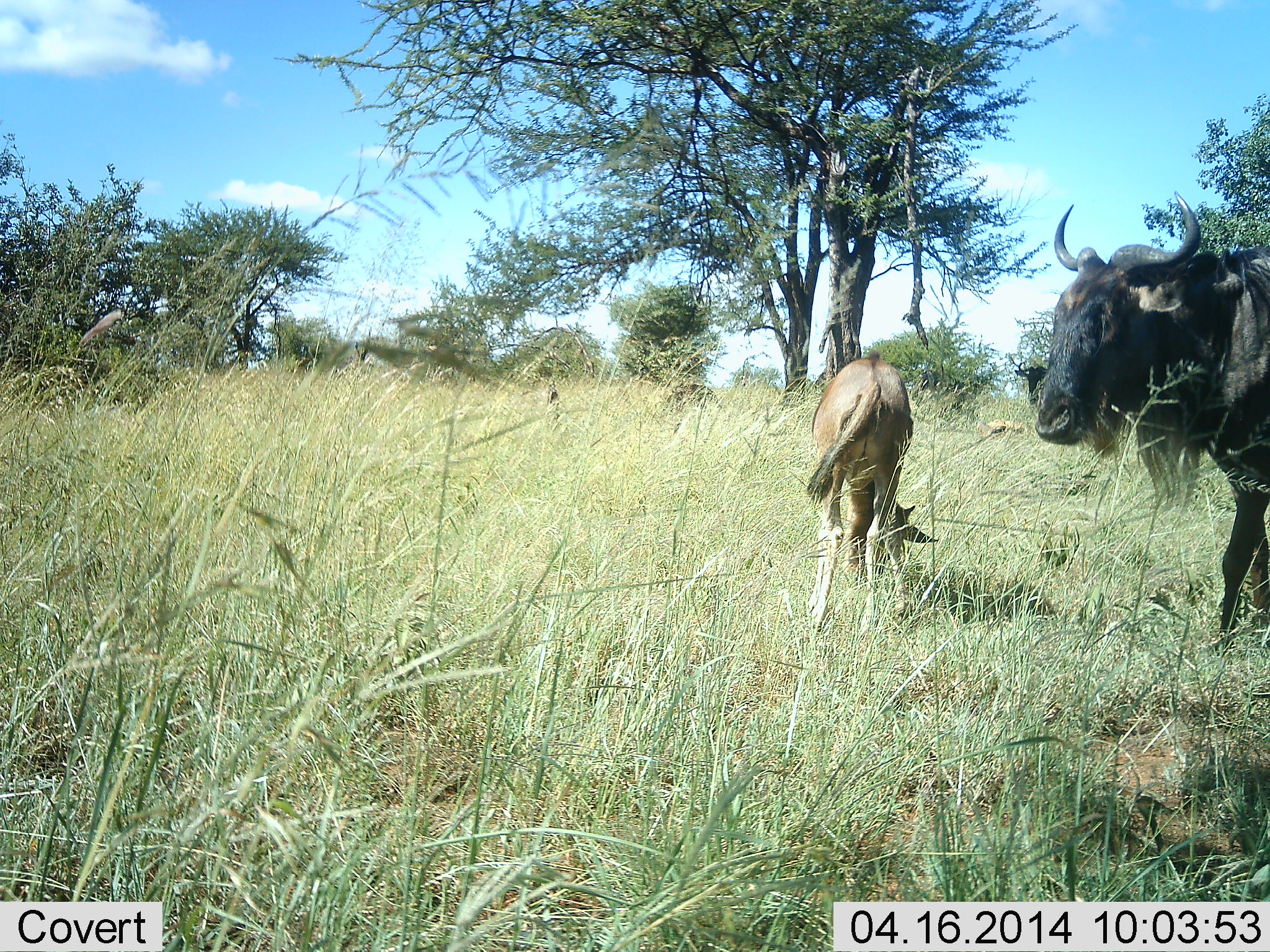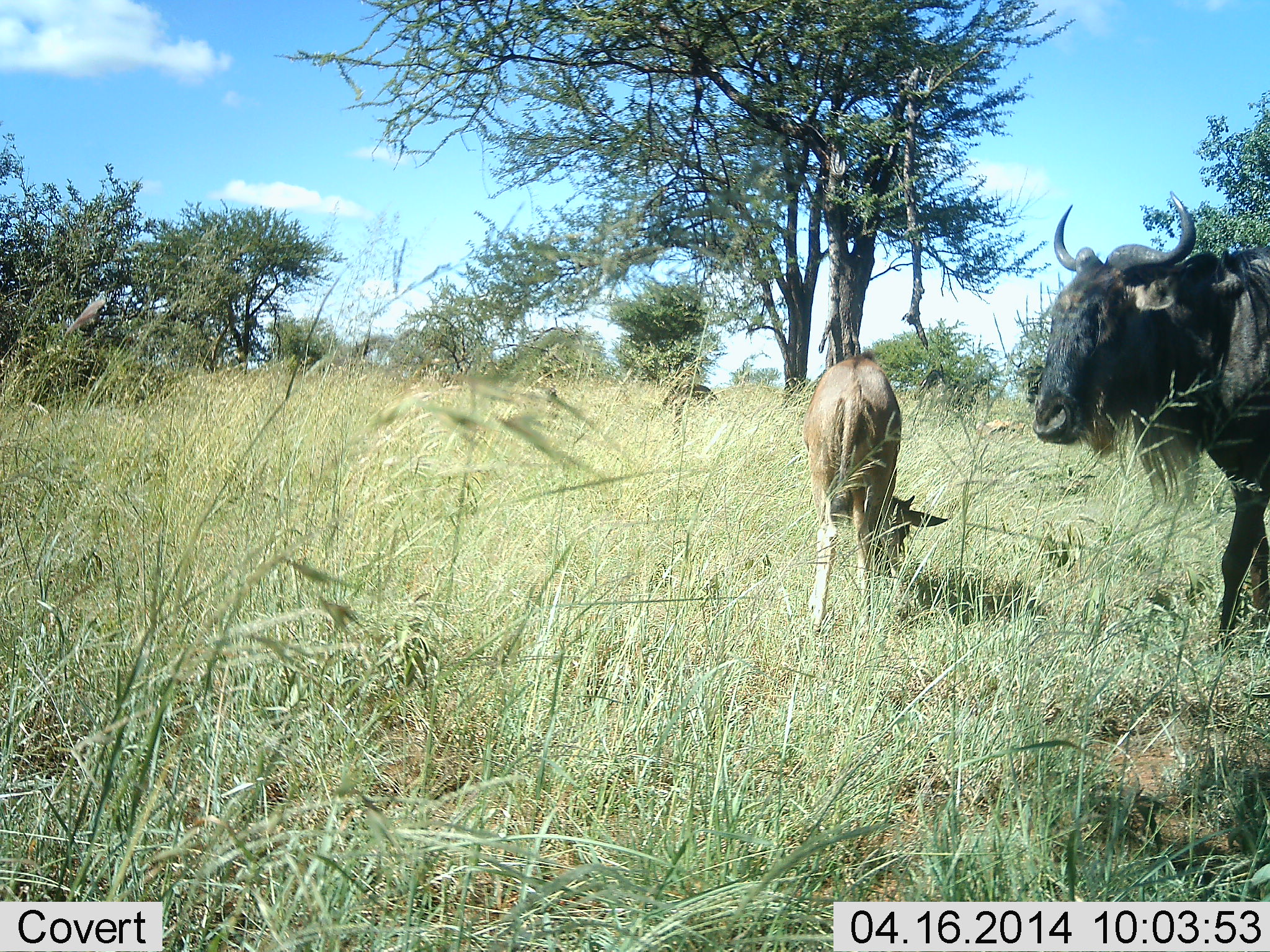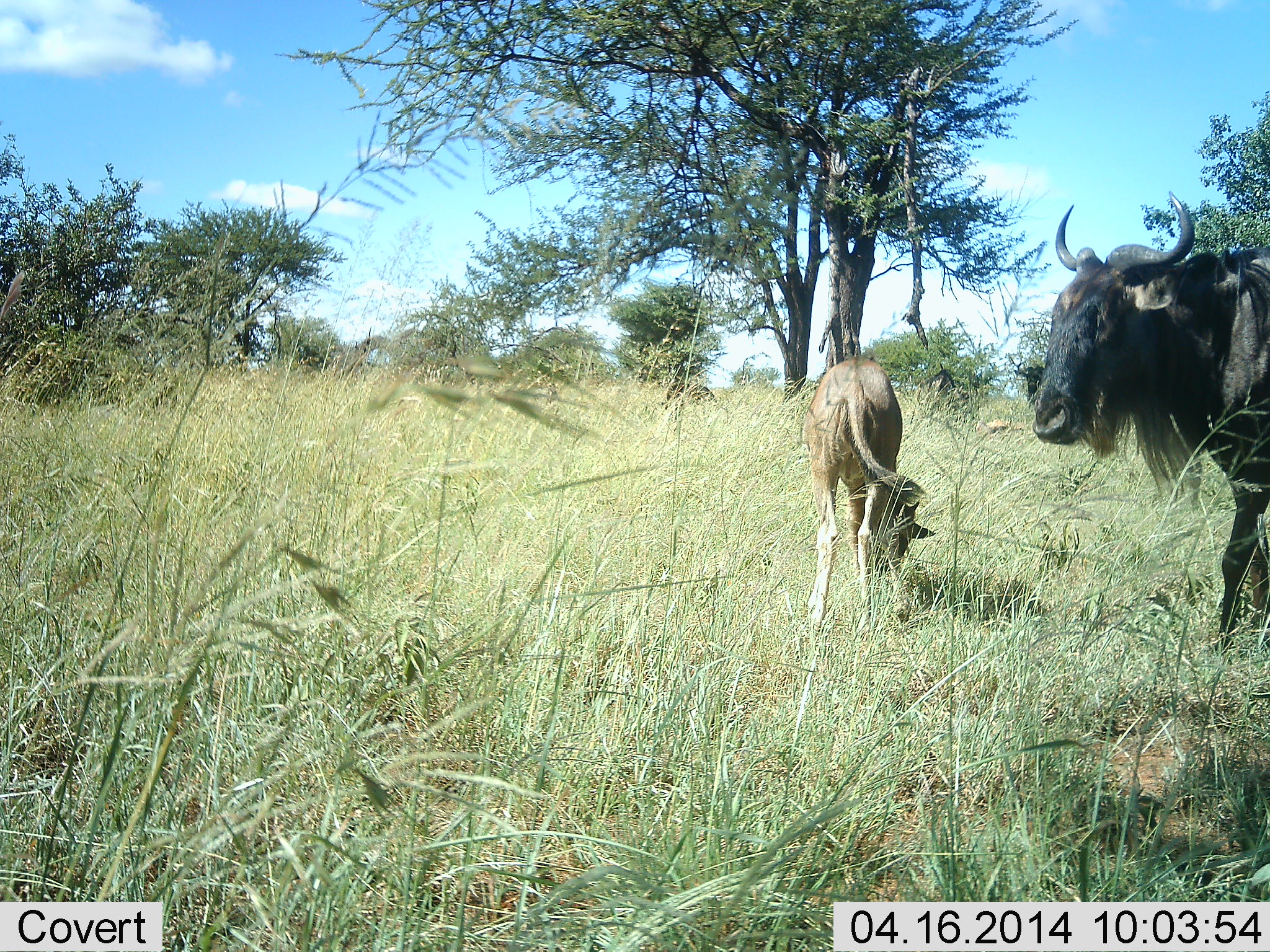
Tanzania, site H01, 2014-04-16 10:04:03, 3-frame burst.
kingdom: Animalia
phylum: Chordata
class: Mammalia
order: Artiodactyla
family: Bovidae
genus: Connochaetes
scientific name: Connochaetes taurinus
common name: blue wildebeest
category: wildebeest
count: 2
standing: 92%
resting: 8%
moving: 8%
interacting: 0%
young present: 77%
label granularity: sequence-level